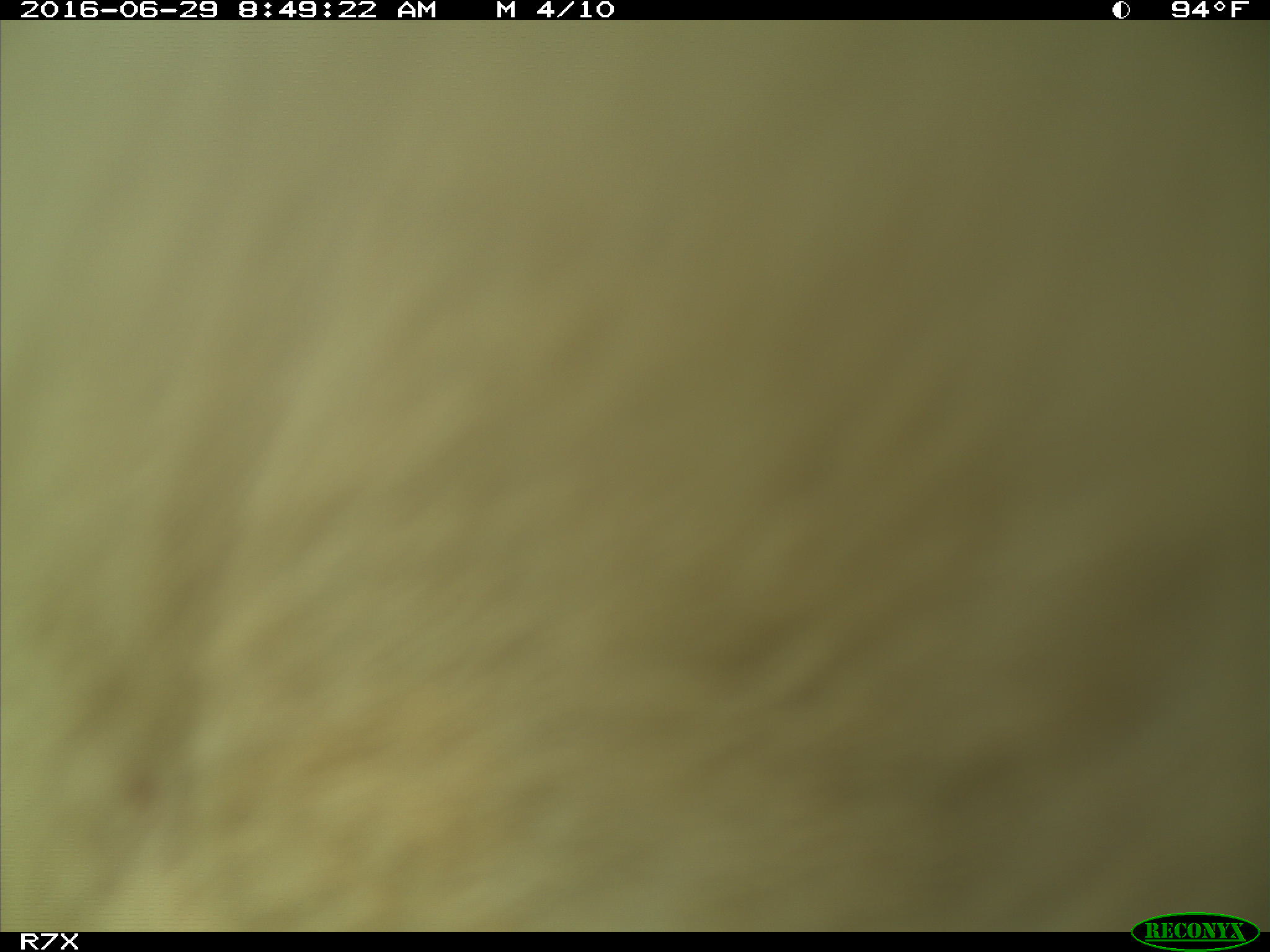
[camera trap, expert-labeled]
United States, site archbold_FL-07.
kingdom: Animalia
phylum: Chordata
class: Mammalia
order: Artiodactyla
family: Bovidae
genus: Bos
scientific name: Bos taurus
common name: domestic cow